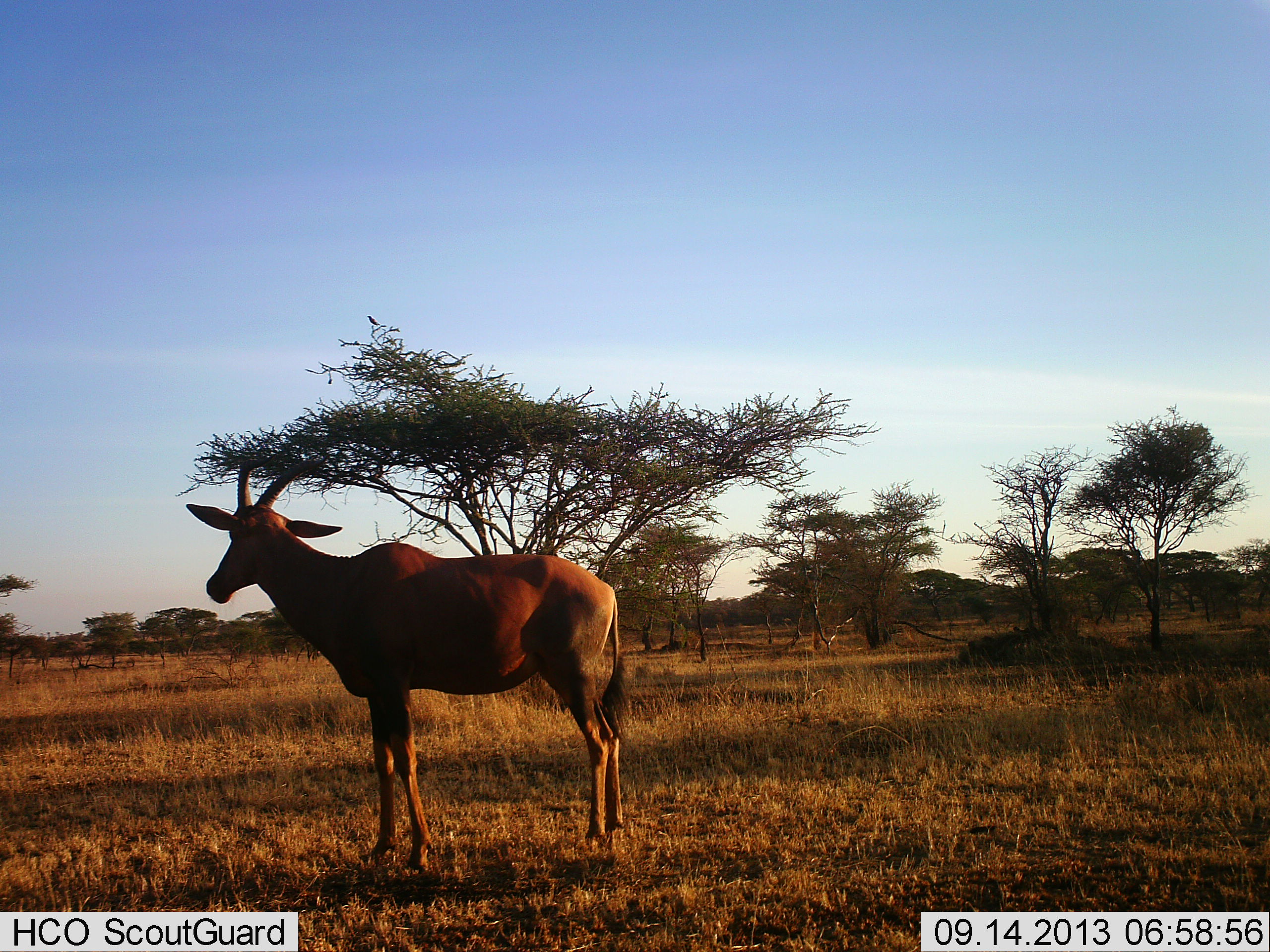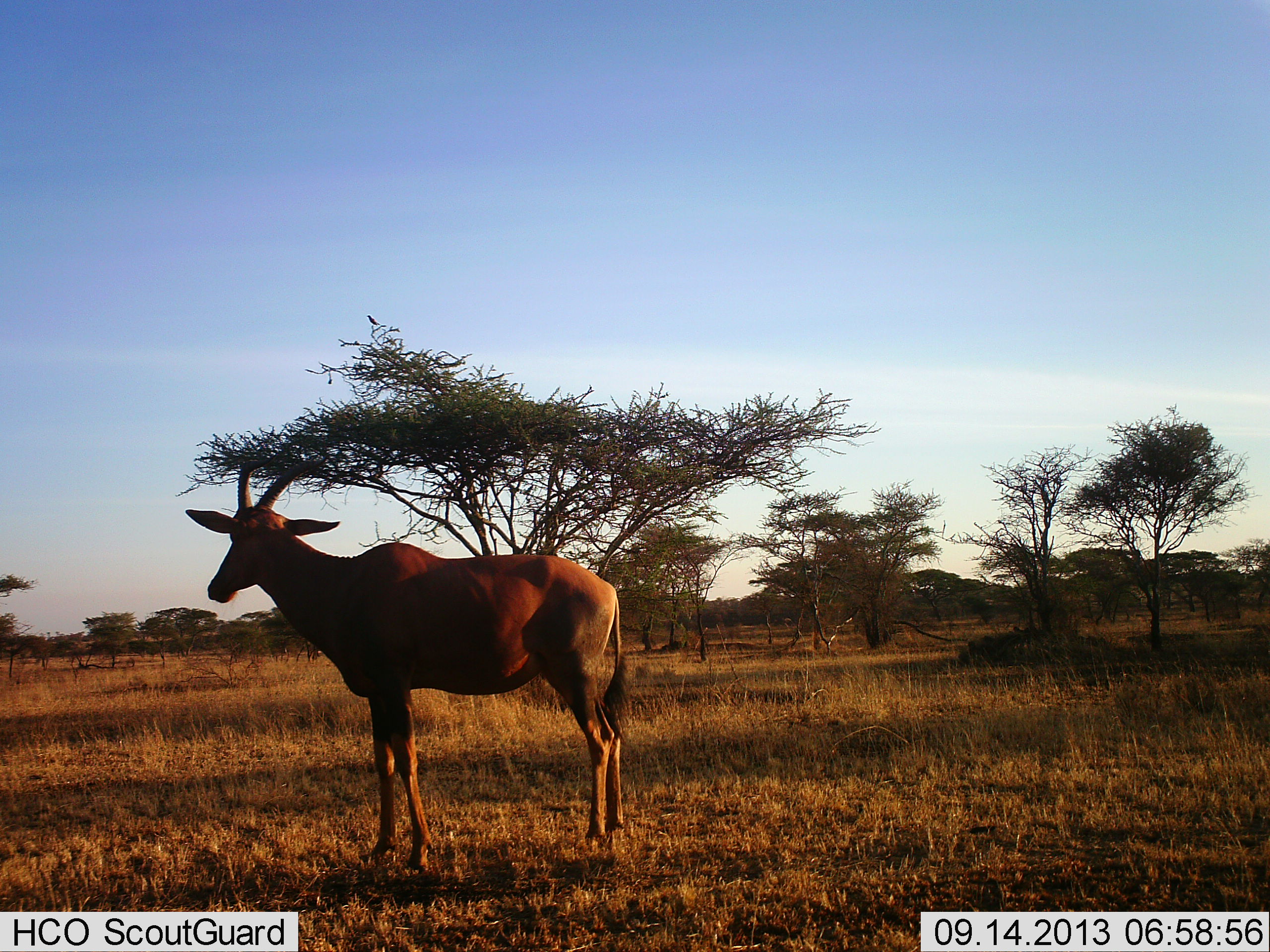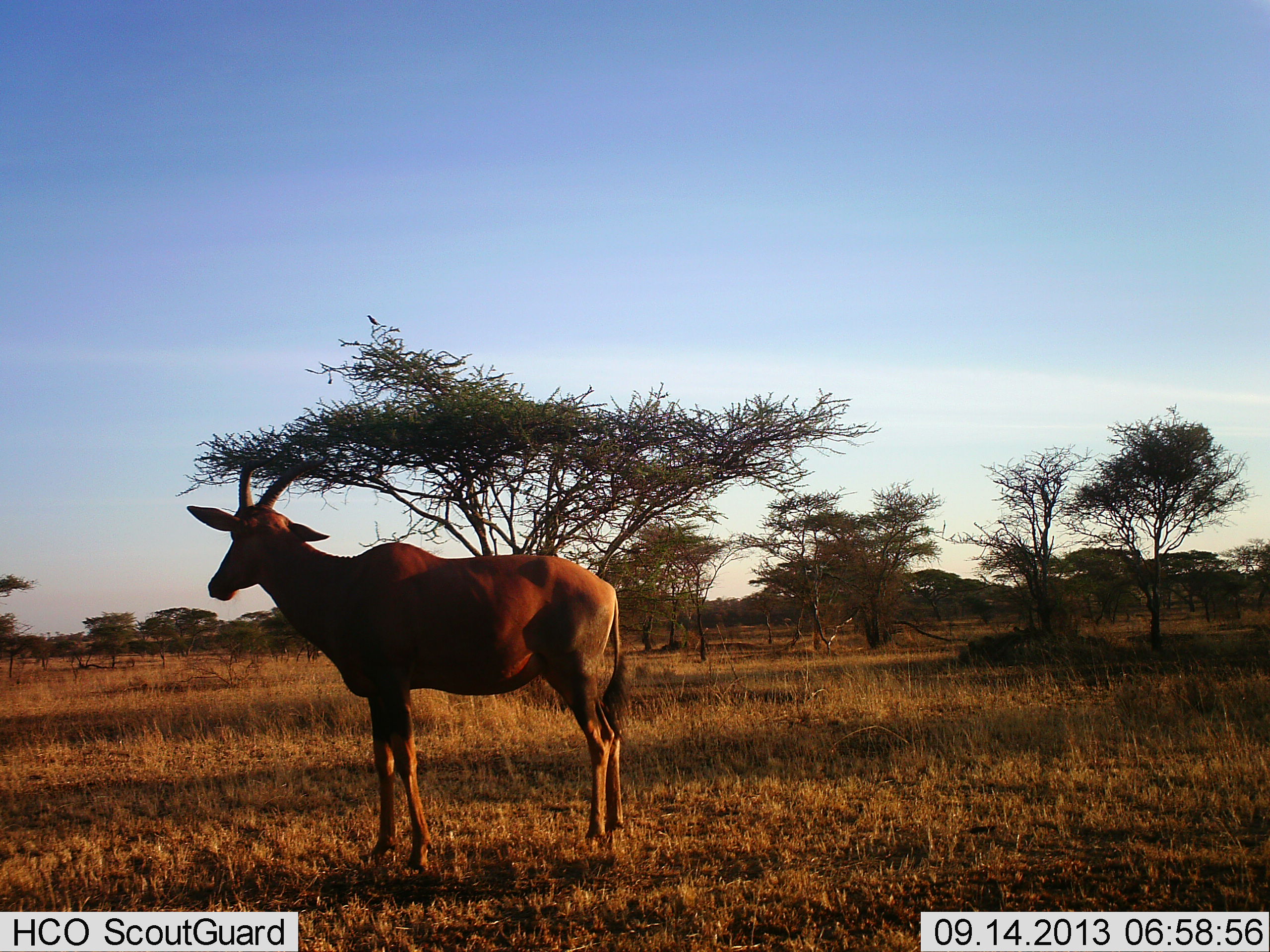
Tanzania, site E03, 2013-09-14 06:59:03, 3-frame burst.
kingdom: Animalia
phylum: Chordata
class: Mammalia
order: Artiodactyla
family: Bovidae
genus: Damaliscus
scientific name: Damaliscus lunatus jimela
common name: topi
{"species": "topi (Damaliscus lunatus jimela)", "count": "1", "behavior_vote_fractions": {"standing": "100%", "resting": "0%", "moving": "0%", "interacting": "0%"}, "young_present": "0%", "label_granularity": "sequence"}